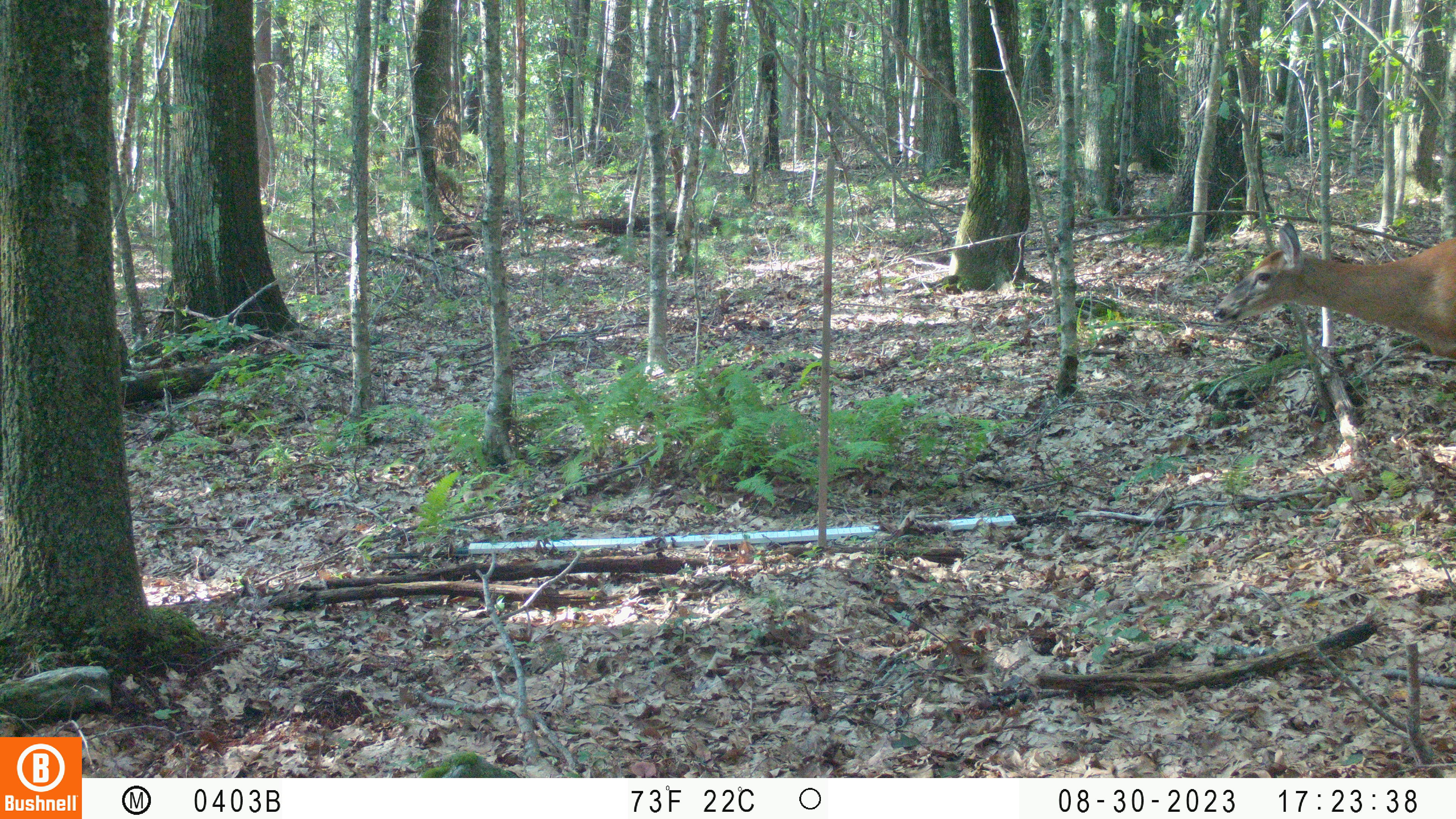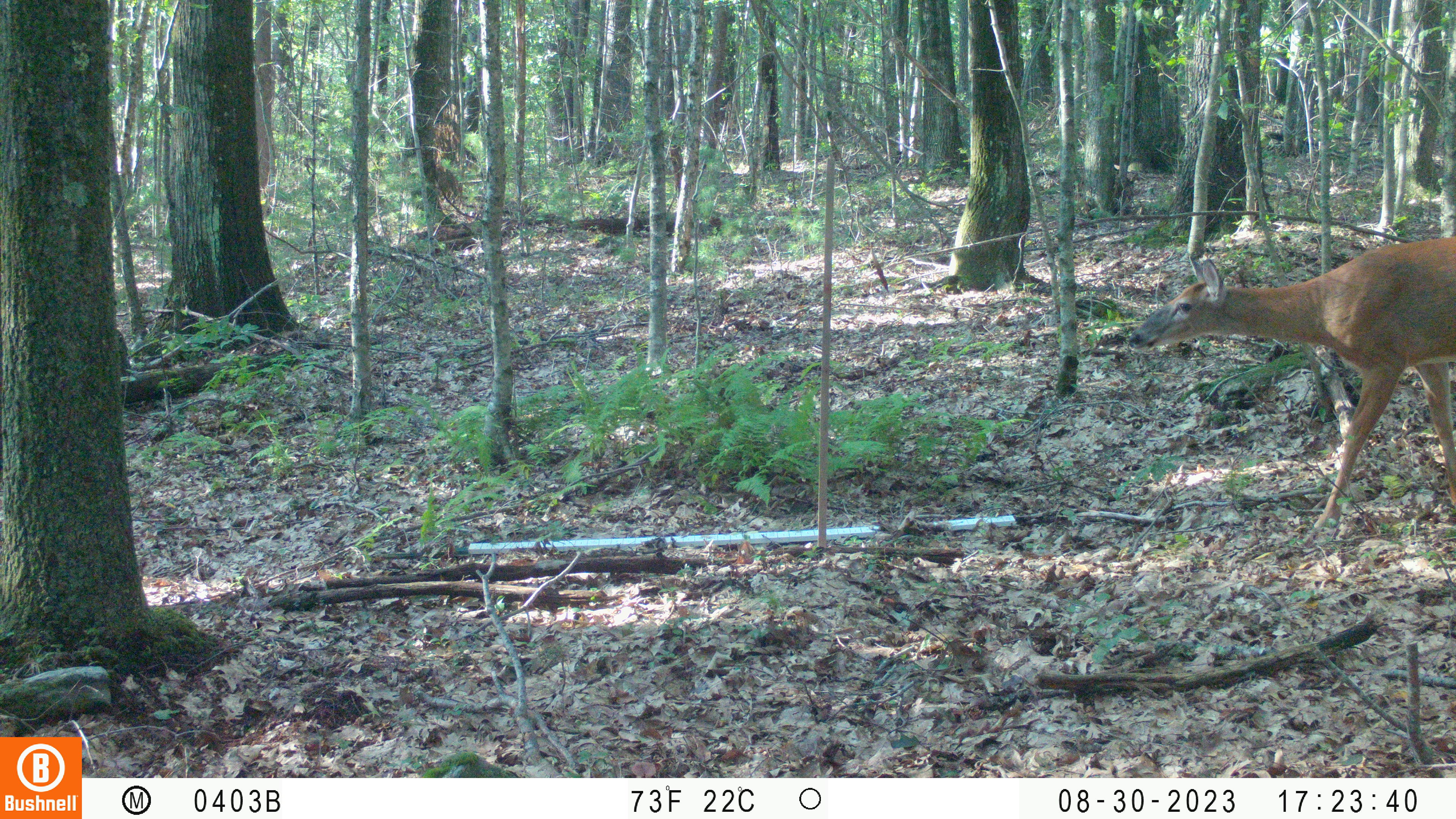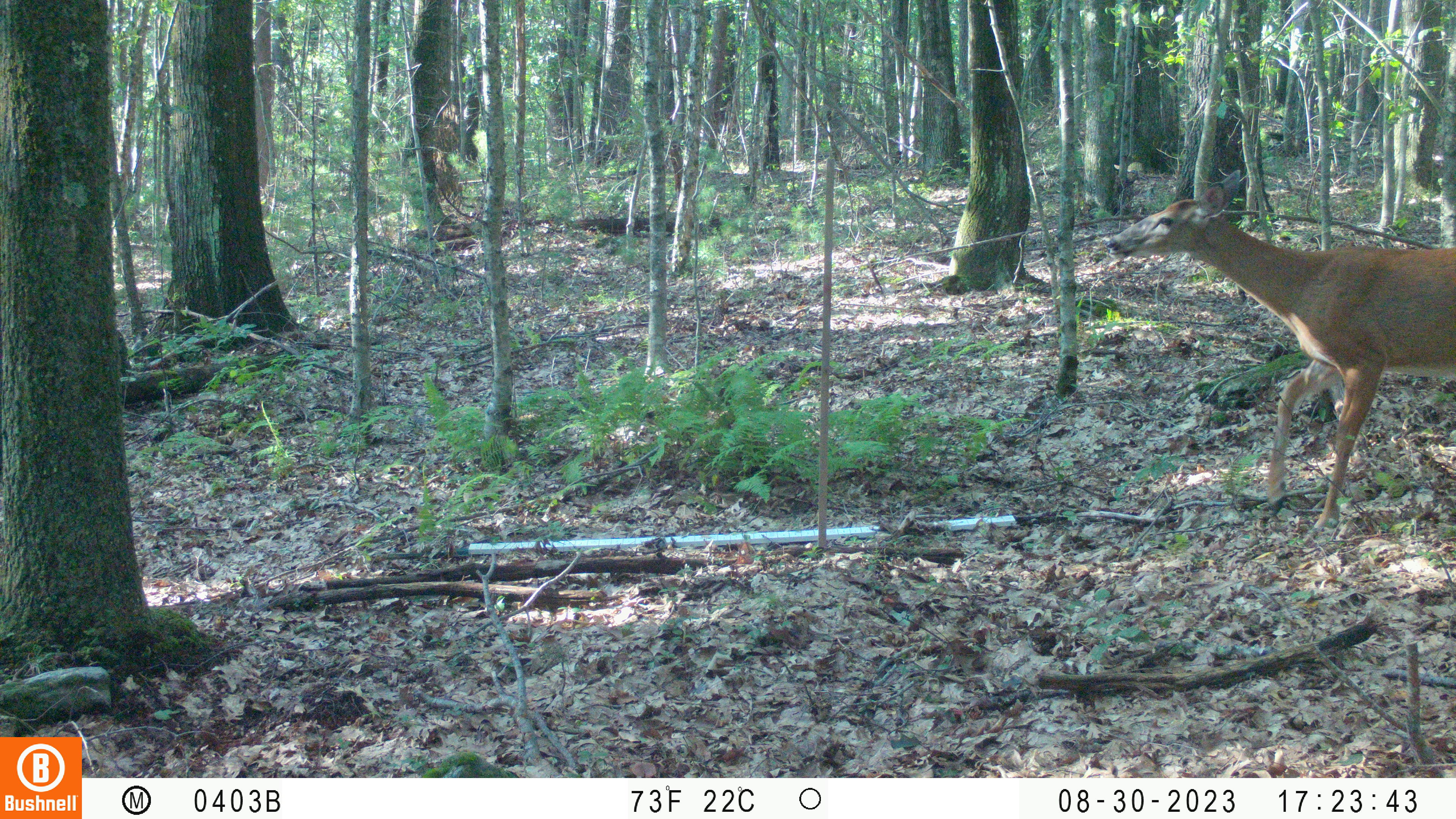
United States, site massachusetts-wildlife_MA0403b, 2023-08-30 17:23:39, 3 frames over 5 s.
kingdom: Animalia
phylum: Chordata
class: Mammalia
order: Artiodactyla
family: Cervidae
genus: Odocoileus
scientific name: Odocoileus virginianus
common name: white-tailed deer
White-tailed deer (Odocoileus virginianus).